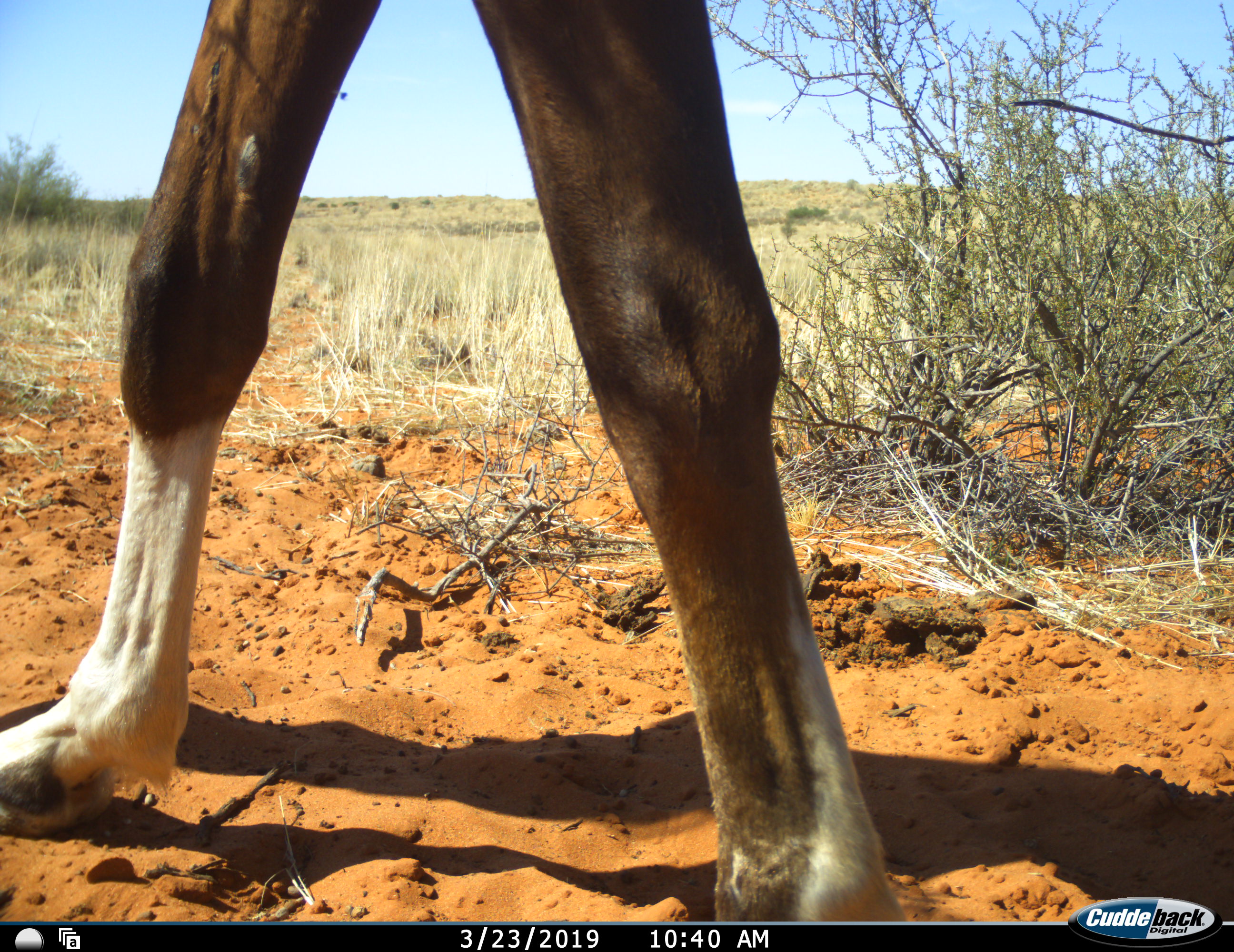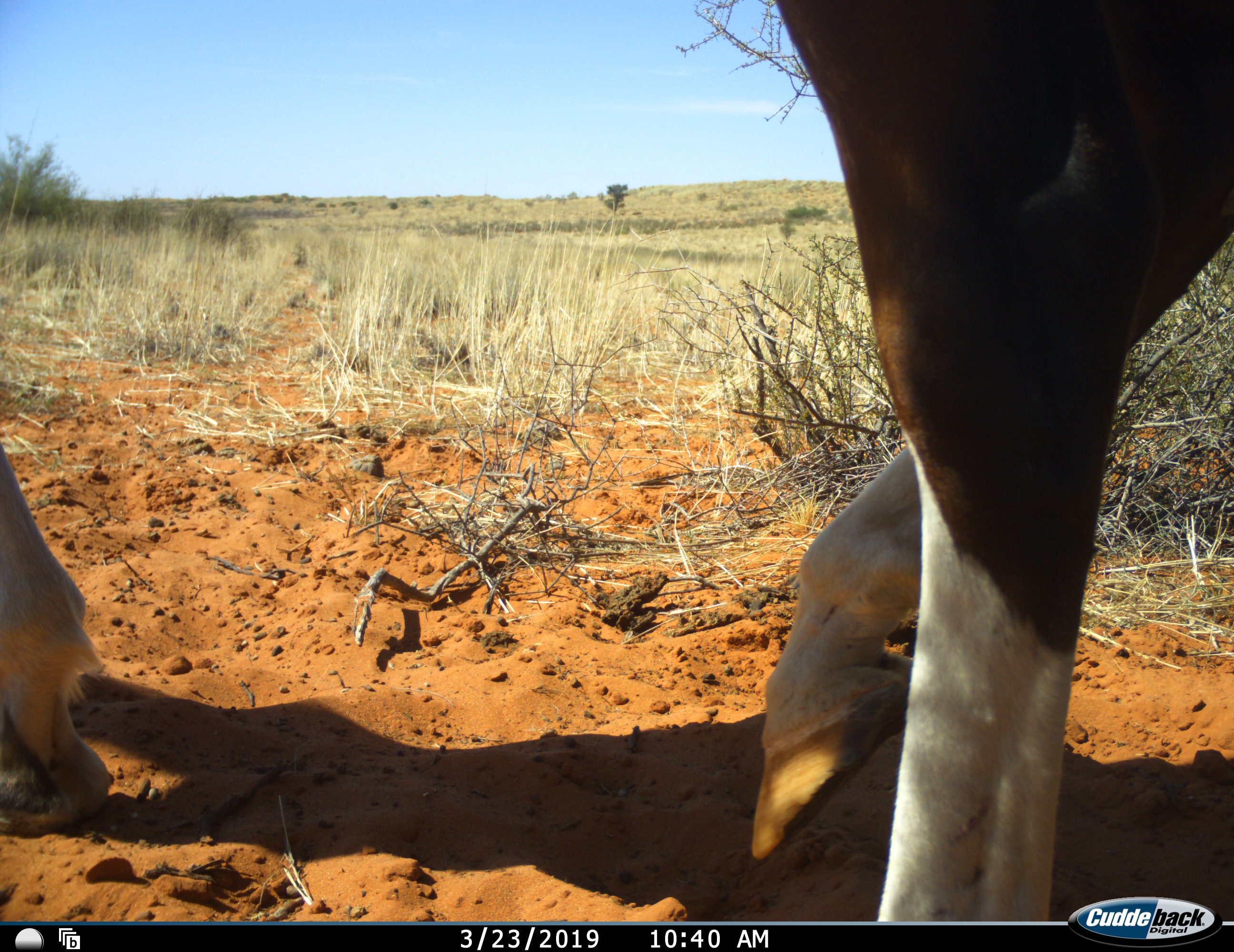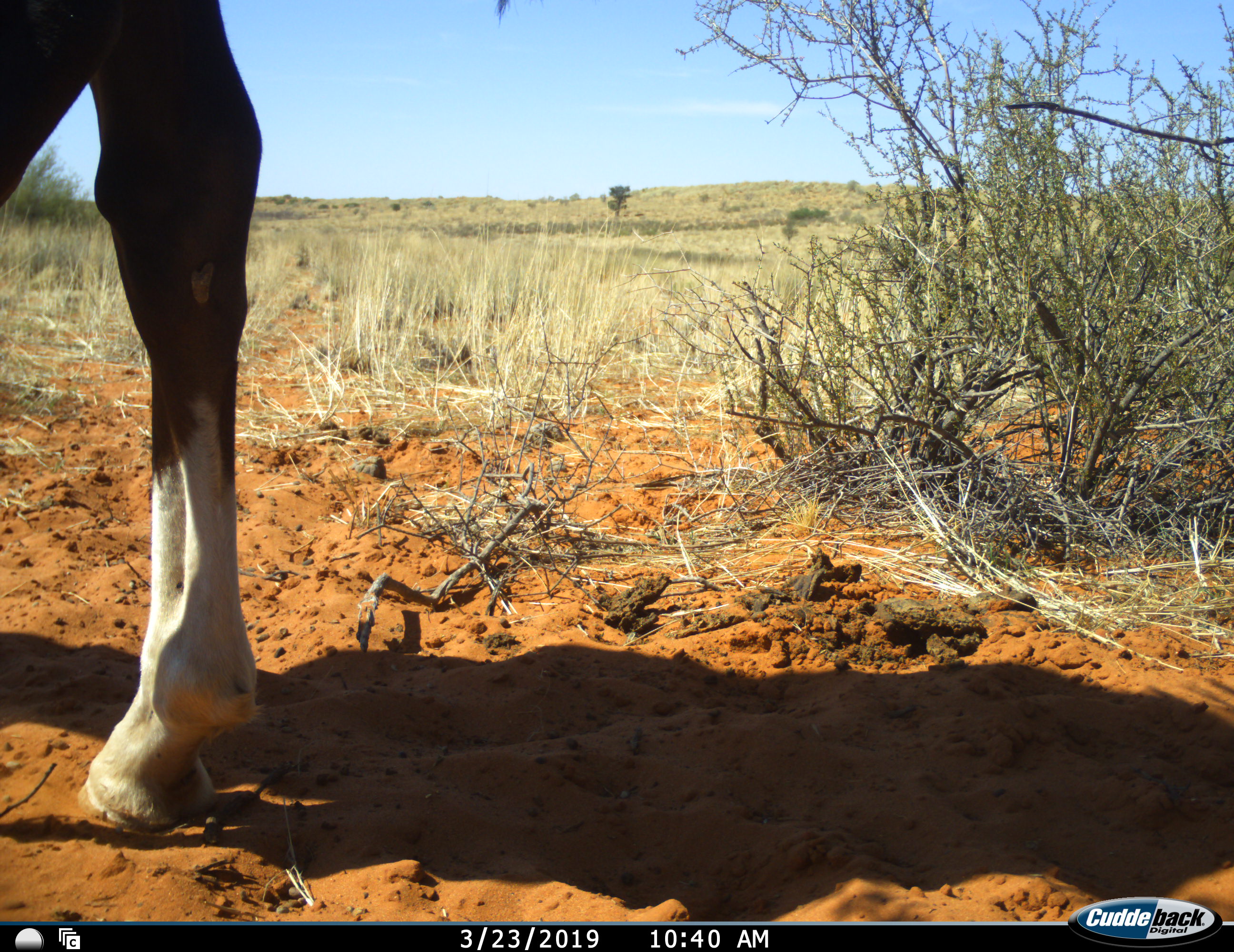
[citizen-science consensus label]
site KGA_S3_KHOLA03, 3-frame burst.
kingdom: Animalia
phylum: Chordata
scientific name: Vertebrata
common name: domestic animal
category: domesticanimal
Domesticanimal (domestic animal) (Vertebrata), count 1. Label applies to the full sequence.